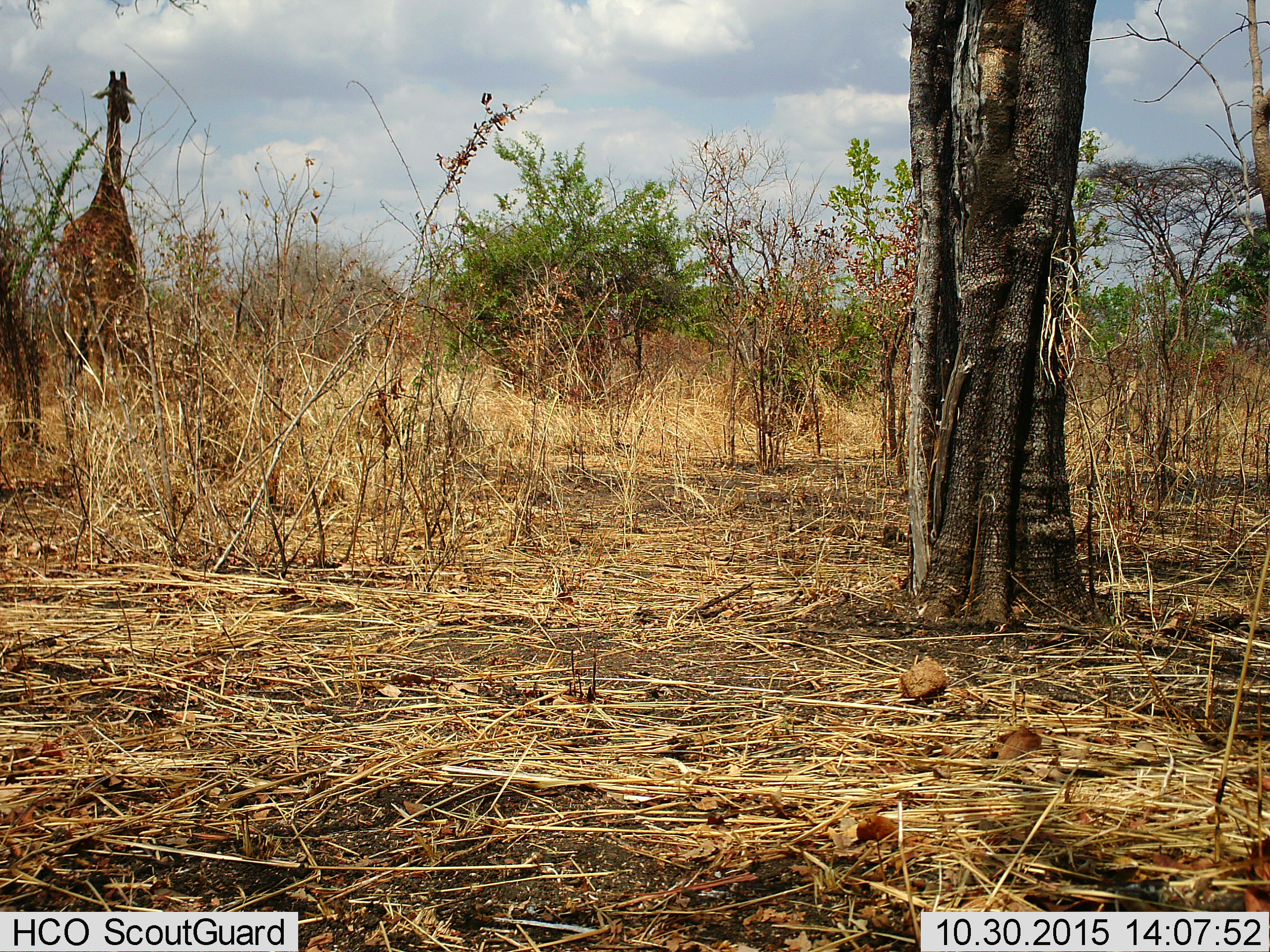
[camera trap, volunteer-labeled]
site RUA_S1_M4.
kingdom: Animalia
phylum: Chordata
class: Mammalia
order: Artiodactyla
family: Giraffidae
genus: Giraffa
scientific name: Giraffa camelopardalis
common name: giraffe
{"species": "giraffe (Giraffa camelopardalis)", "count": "1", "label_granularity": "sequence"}